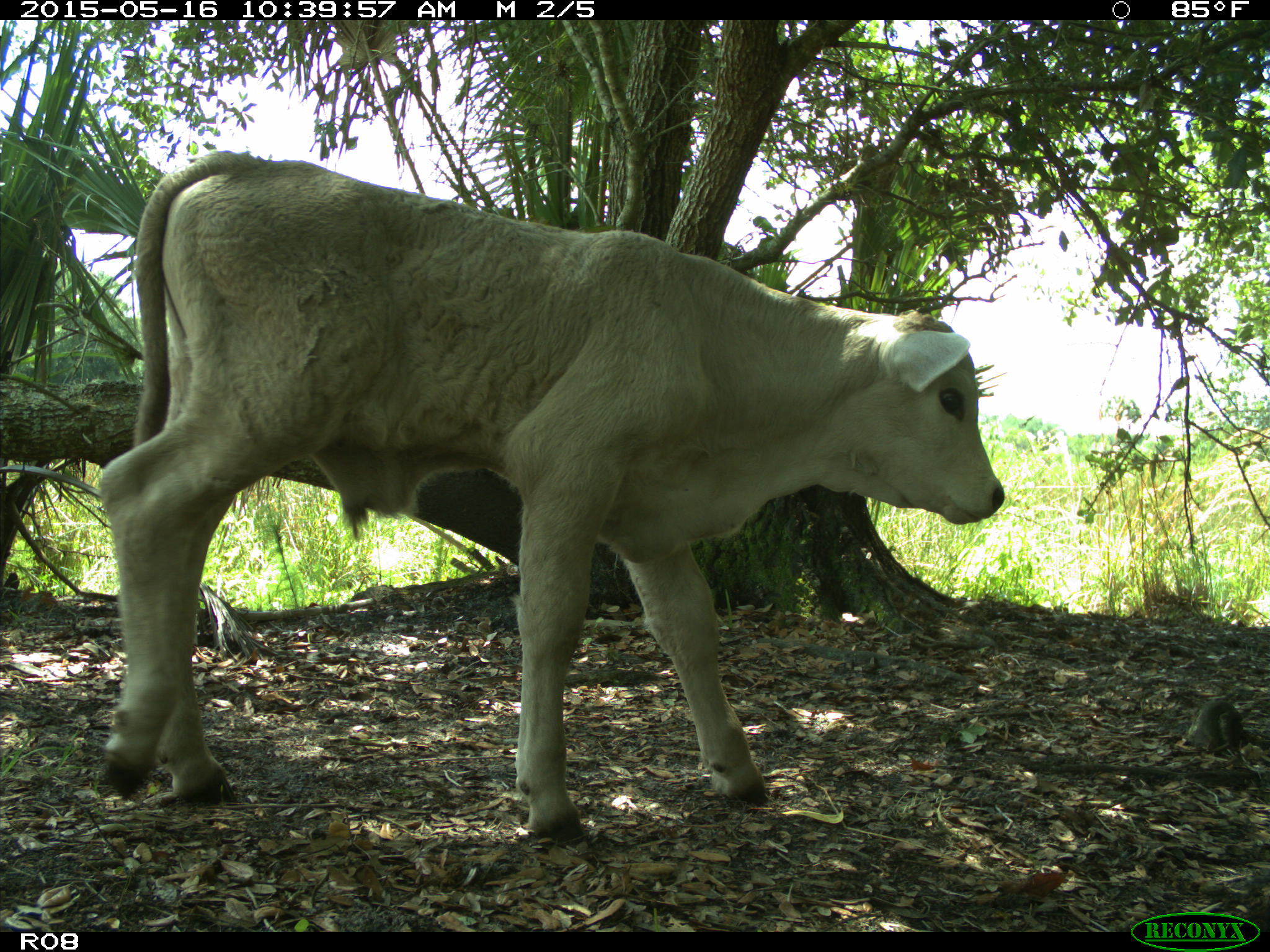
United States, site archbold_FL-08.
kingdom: Animalia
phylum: Chordata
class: Mammalia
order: Artiodactyla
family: Bovidae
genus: Bos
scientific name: Bos taurus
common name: domestic cow